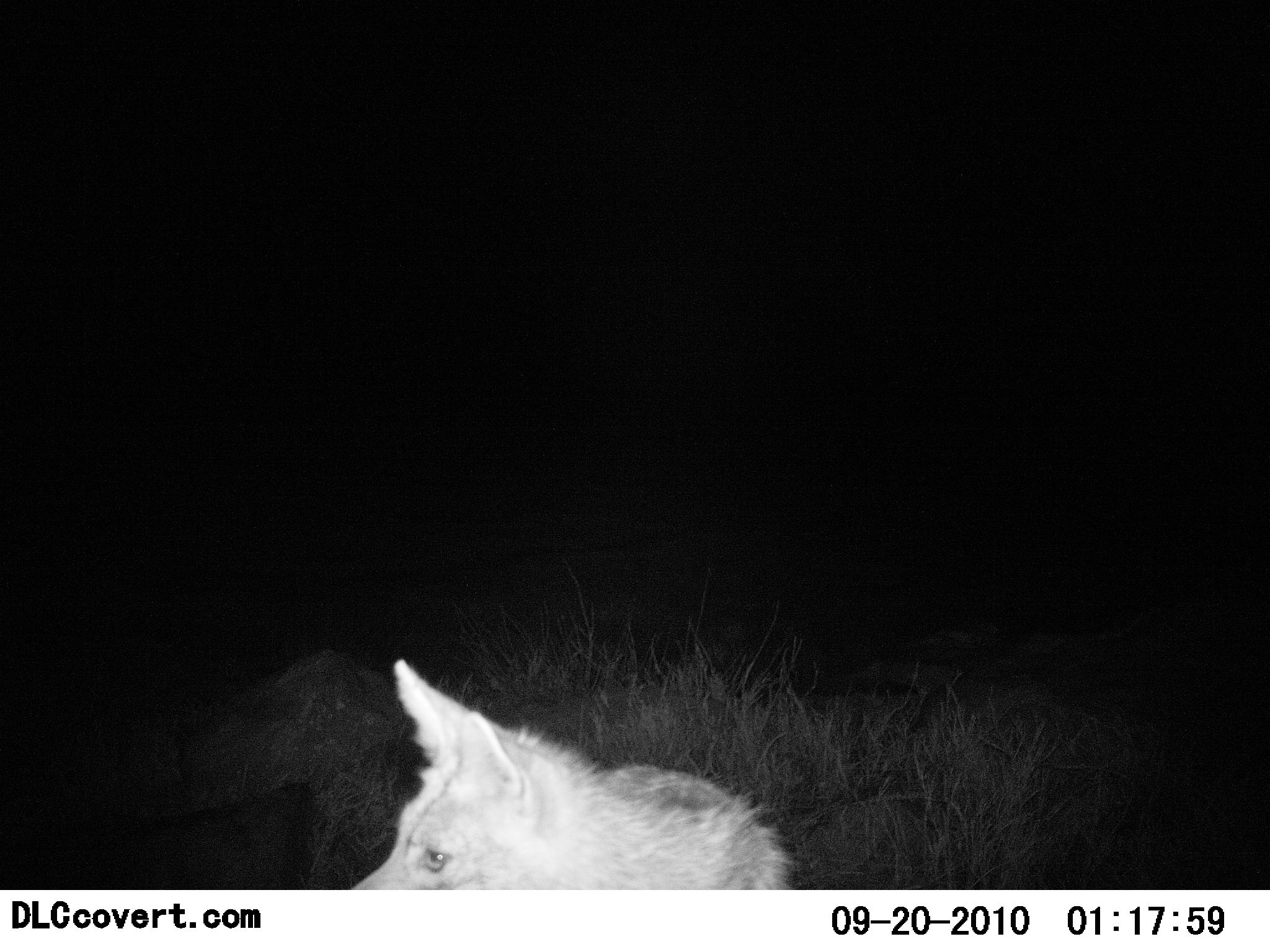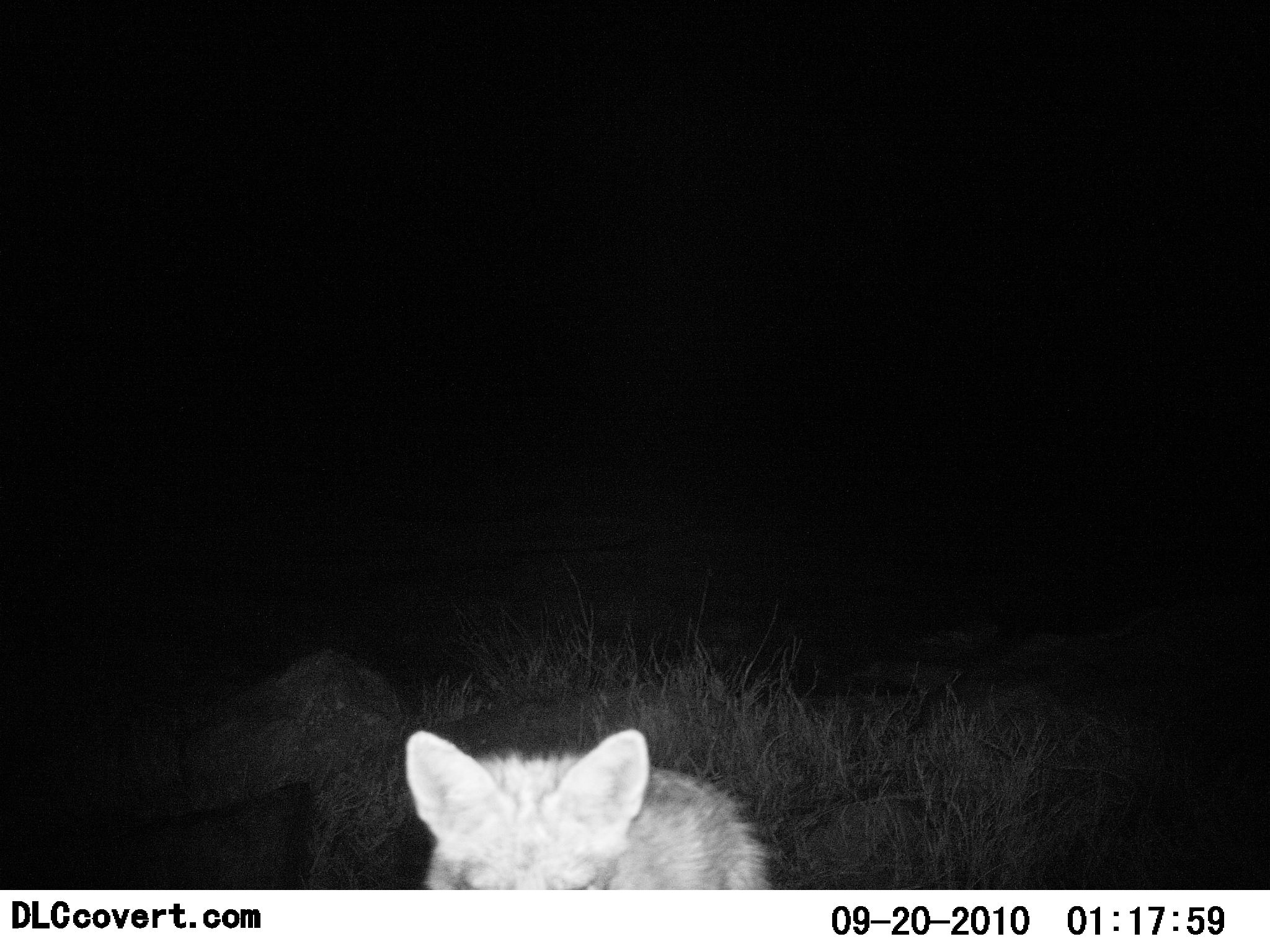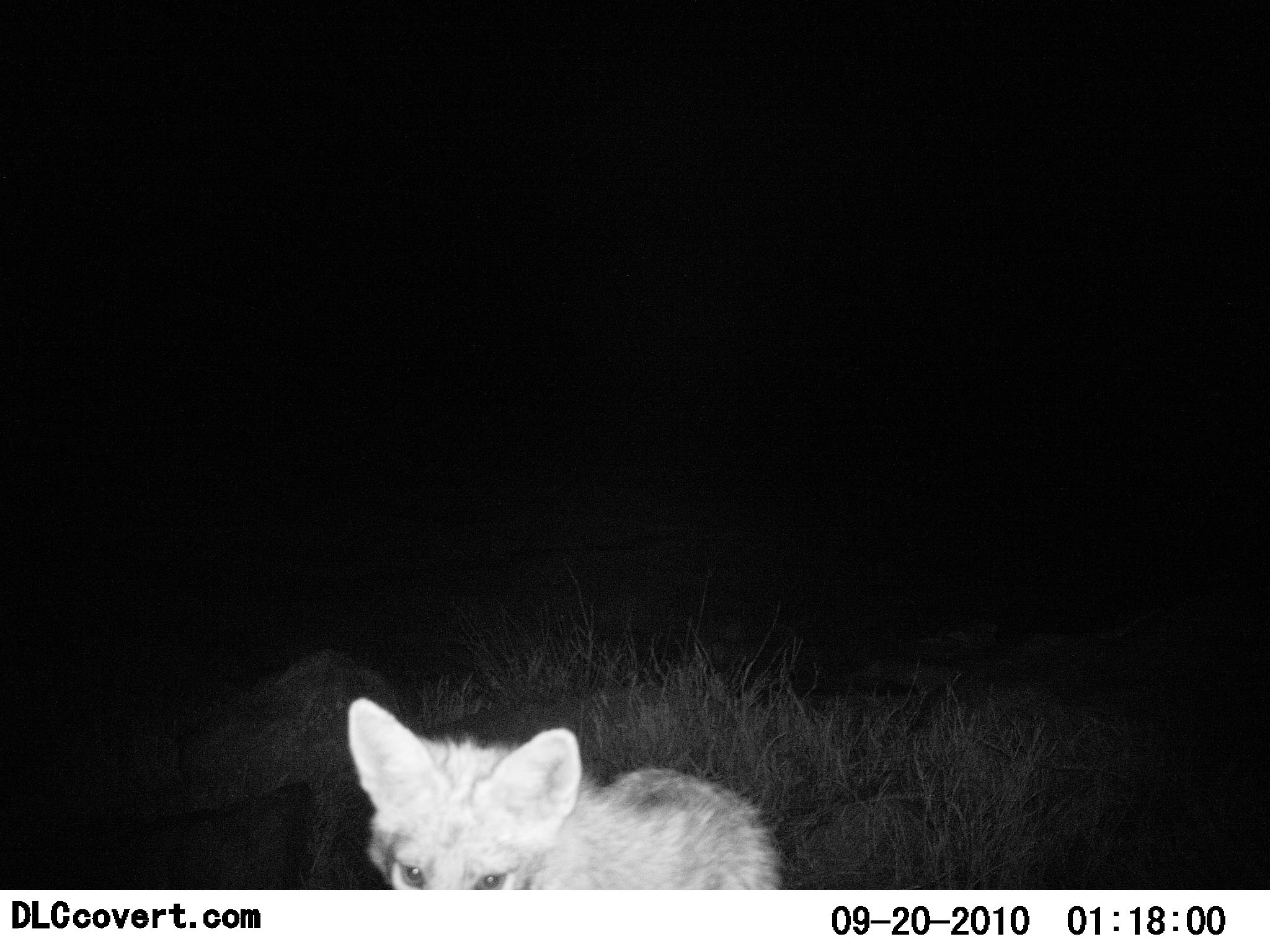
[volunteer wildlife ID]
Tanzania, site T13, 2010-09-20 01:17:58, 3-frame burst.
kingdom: Animalia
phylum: Chordata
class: Mammalia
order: Carnivora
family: Canidae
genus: Otocyon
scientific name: Otocyon megalotis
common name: bat-eared fox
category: batearedfox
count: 1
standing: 75%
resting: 0%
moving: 25%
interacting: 0%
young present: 8%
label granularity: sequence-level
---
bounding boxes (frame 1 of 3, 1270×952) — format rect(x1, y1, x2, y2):
animal: rect(346, 656, 793, 890)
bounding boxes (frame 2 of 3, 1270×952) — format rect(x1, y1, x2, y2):
animal: rect(404, 728, 771, 891)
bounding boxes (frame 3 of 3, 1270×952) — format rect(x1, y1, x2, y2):
animal: rect(347, 697, 786, 890)